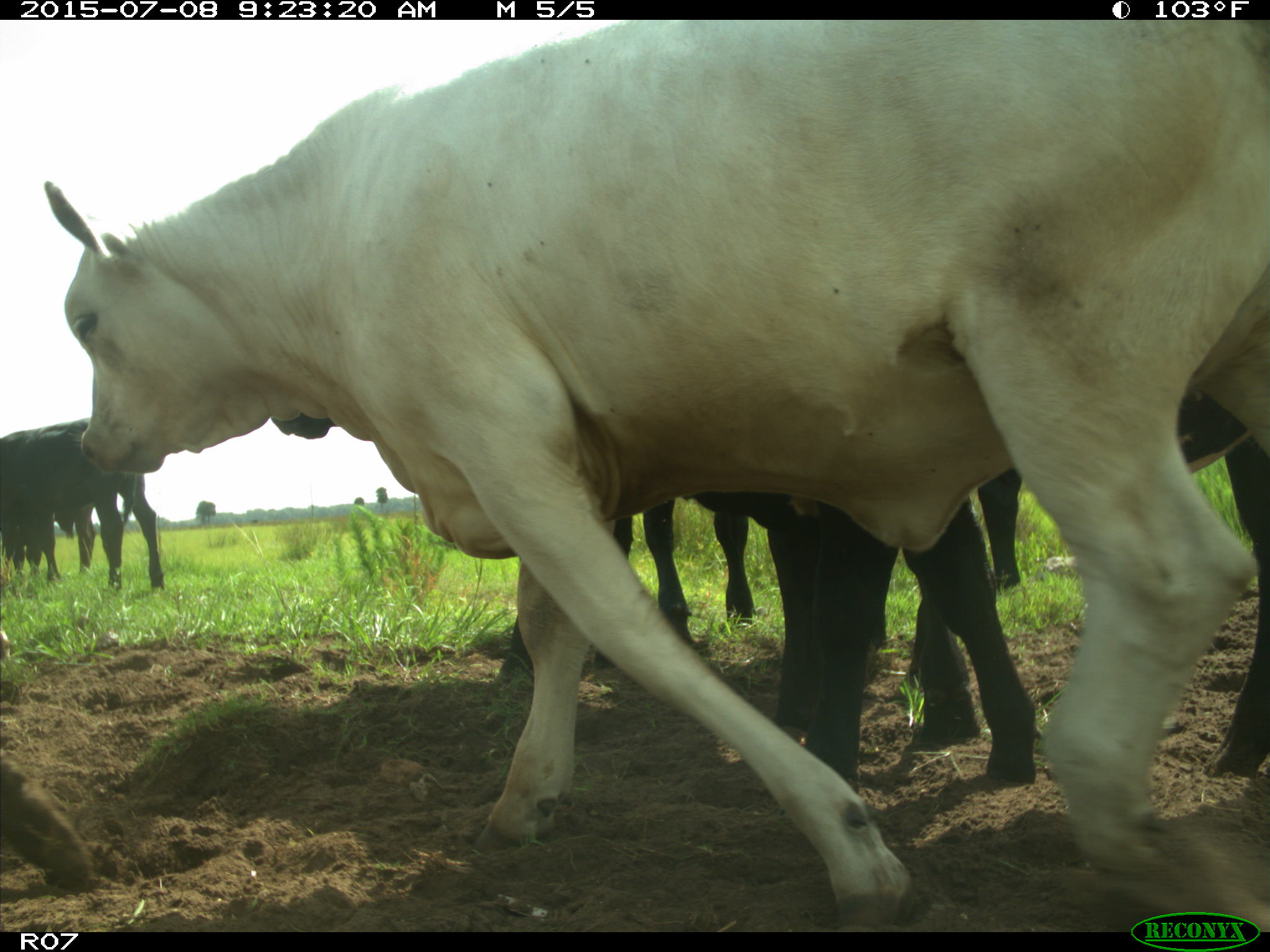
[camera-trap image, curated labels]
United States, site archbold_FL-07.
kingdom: Animalia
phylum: Chordata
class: Mammalia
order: Artiodactyla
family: Bovidae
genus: Bos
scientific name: Bos taurus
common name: domestic cow